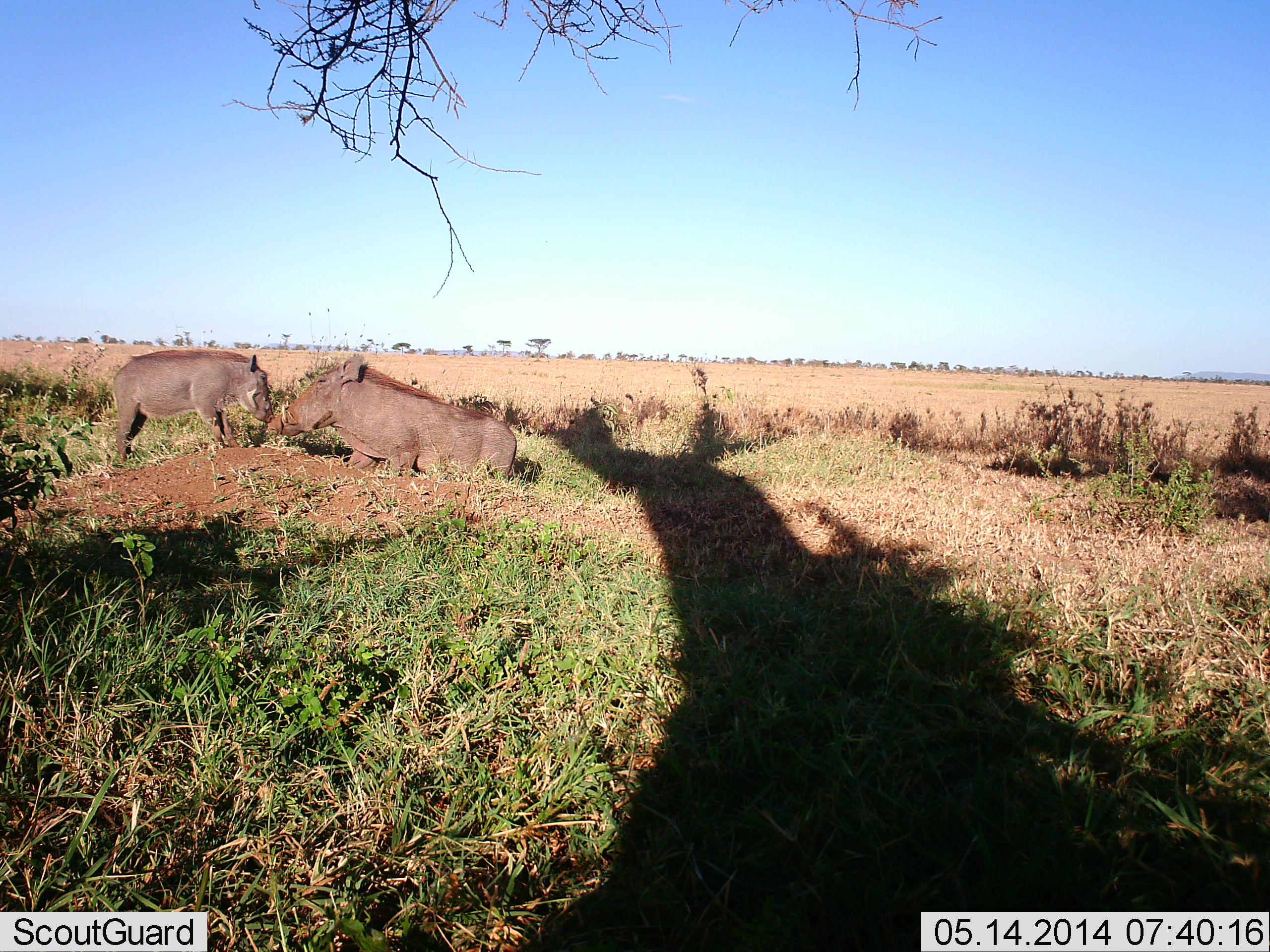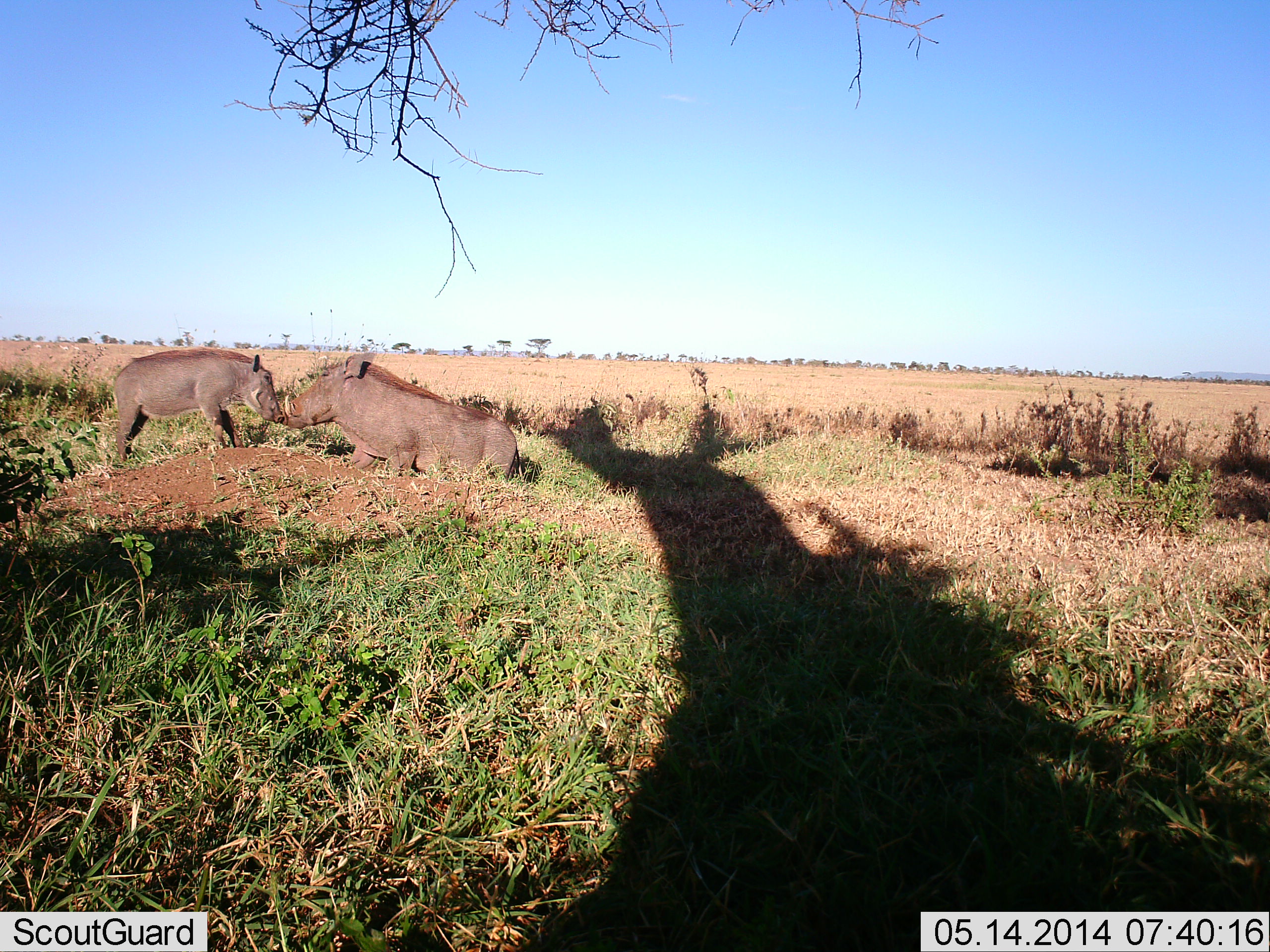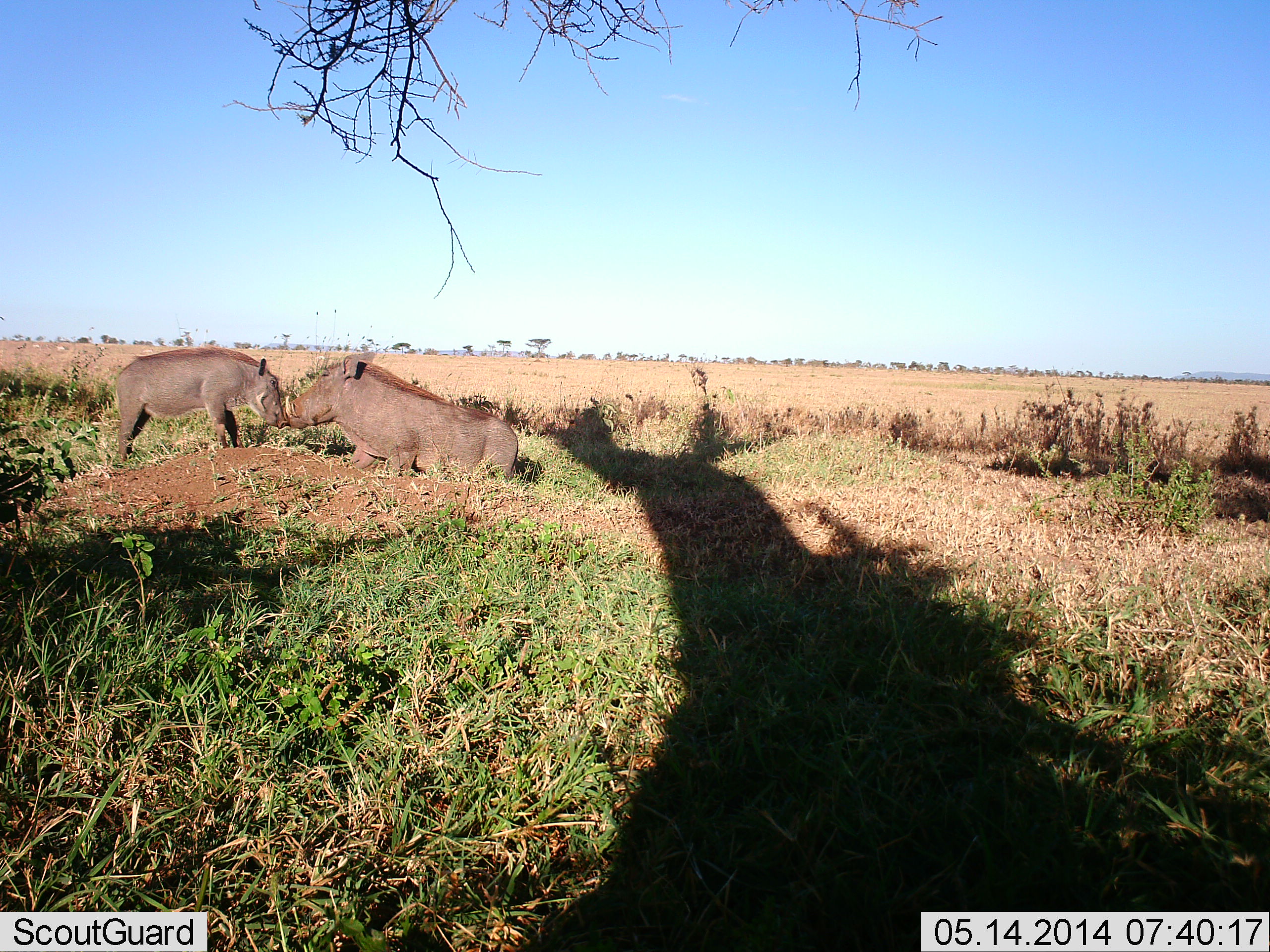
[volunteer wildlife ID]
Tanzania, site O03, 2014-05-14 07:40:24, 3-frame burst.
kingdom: Animalia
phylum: Chordata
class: Mammalia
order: Artiodactyla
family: Suidae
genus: Phacochoerus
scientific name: Phacochoerus africanus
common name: warthog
Warthog (Phacochoerus africanus), count 2. Behavior (volunteer vote fractions): standing 40%, resting 40%, moving 0%, interacting 90%. Young present (vote fraction): 30%. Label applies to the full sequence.